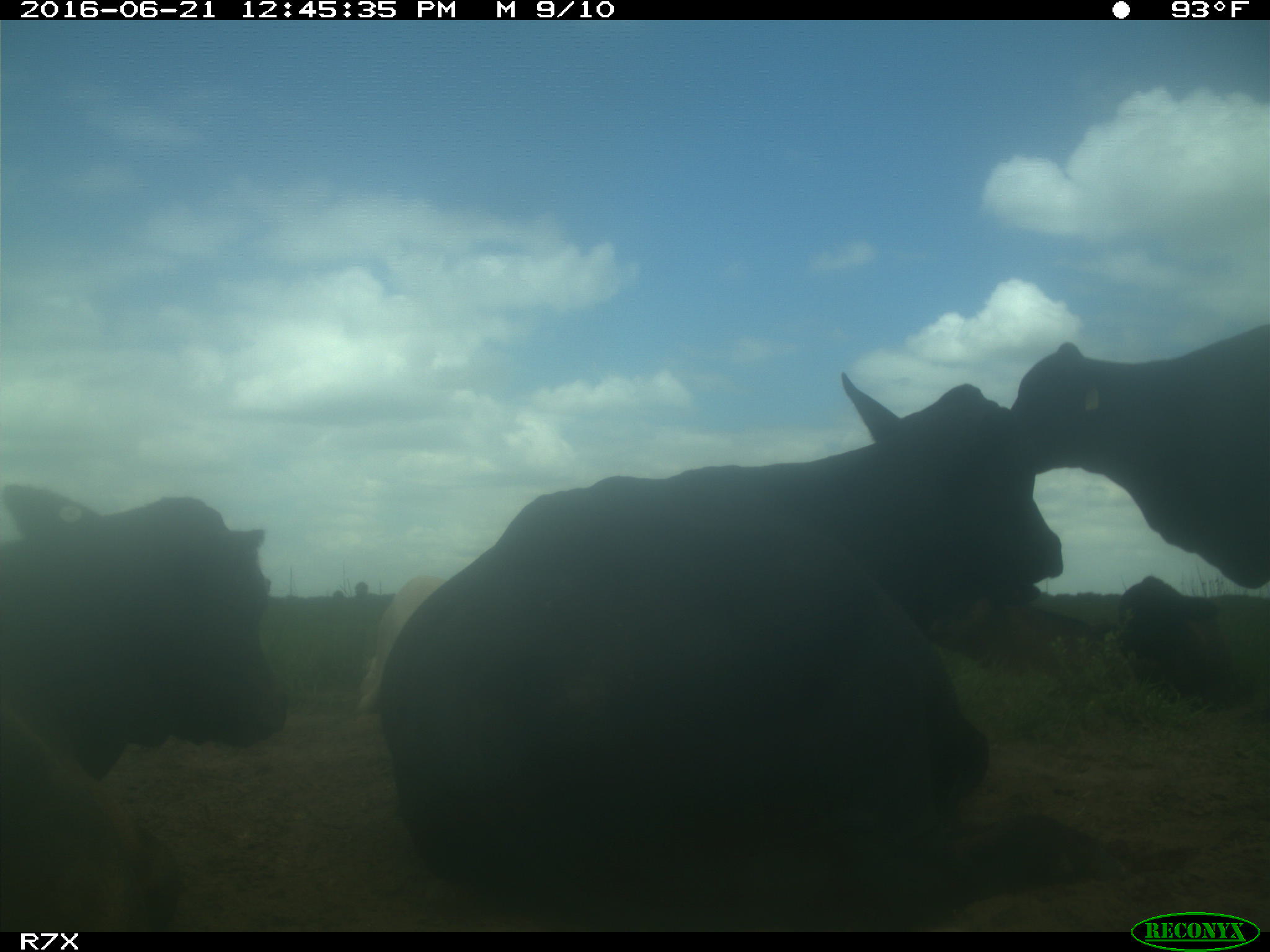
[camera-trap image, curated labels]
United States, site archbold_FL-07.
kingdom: Animalia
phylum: Chordata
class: Mammalia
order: Artiodactyla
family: Bovidae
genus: Bos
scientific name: Bos taurus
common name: domestic cow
Bos taurus (domestic cow).